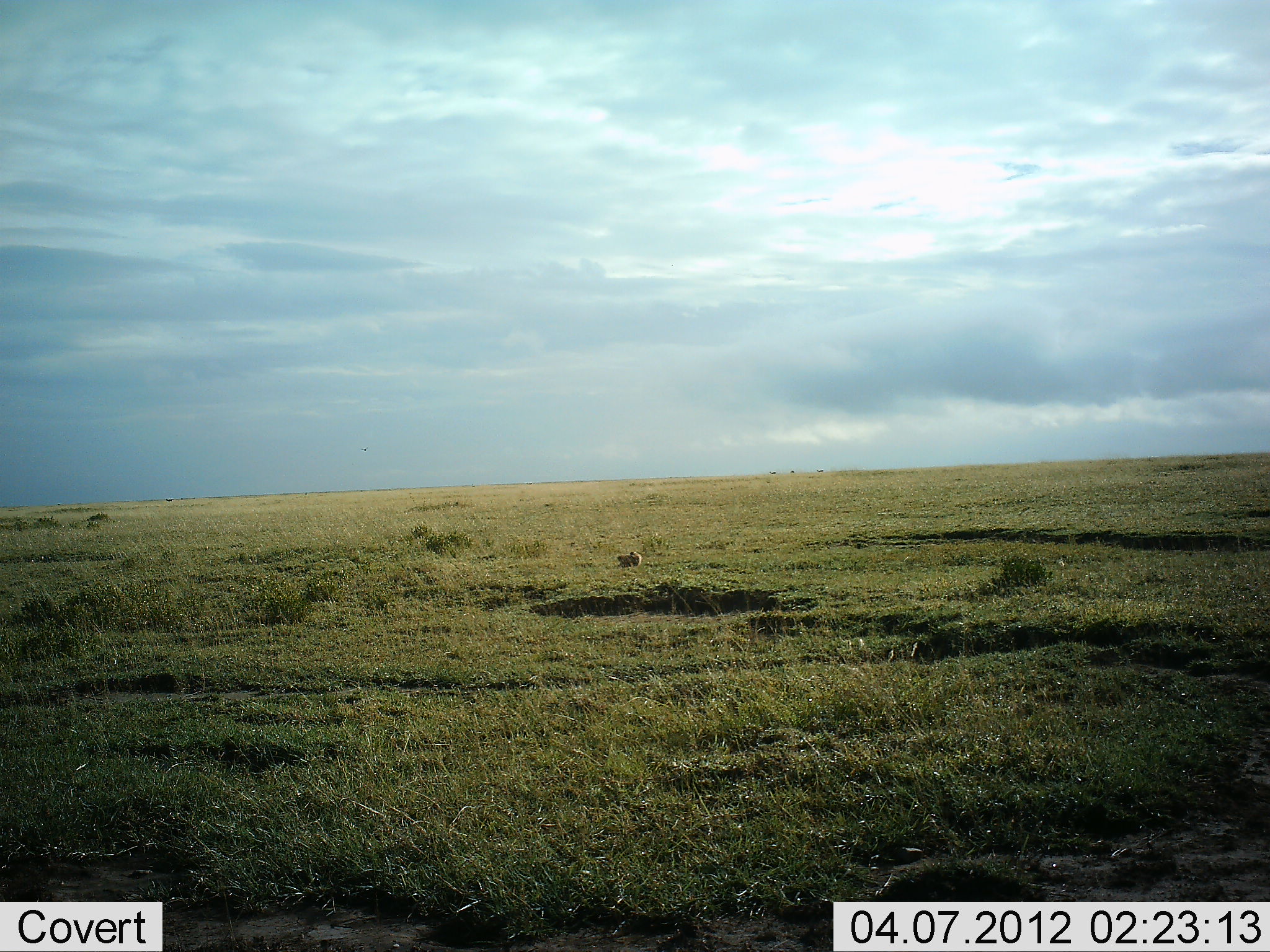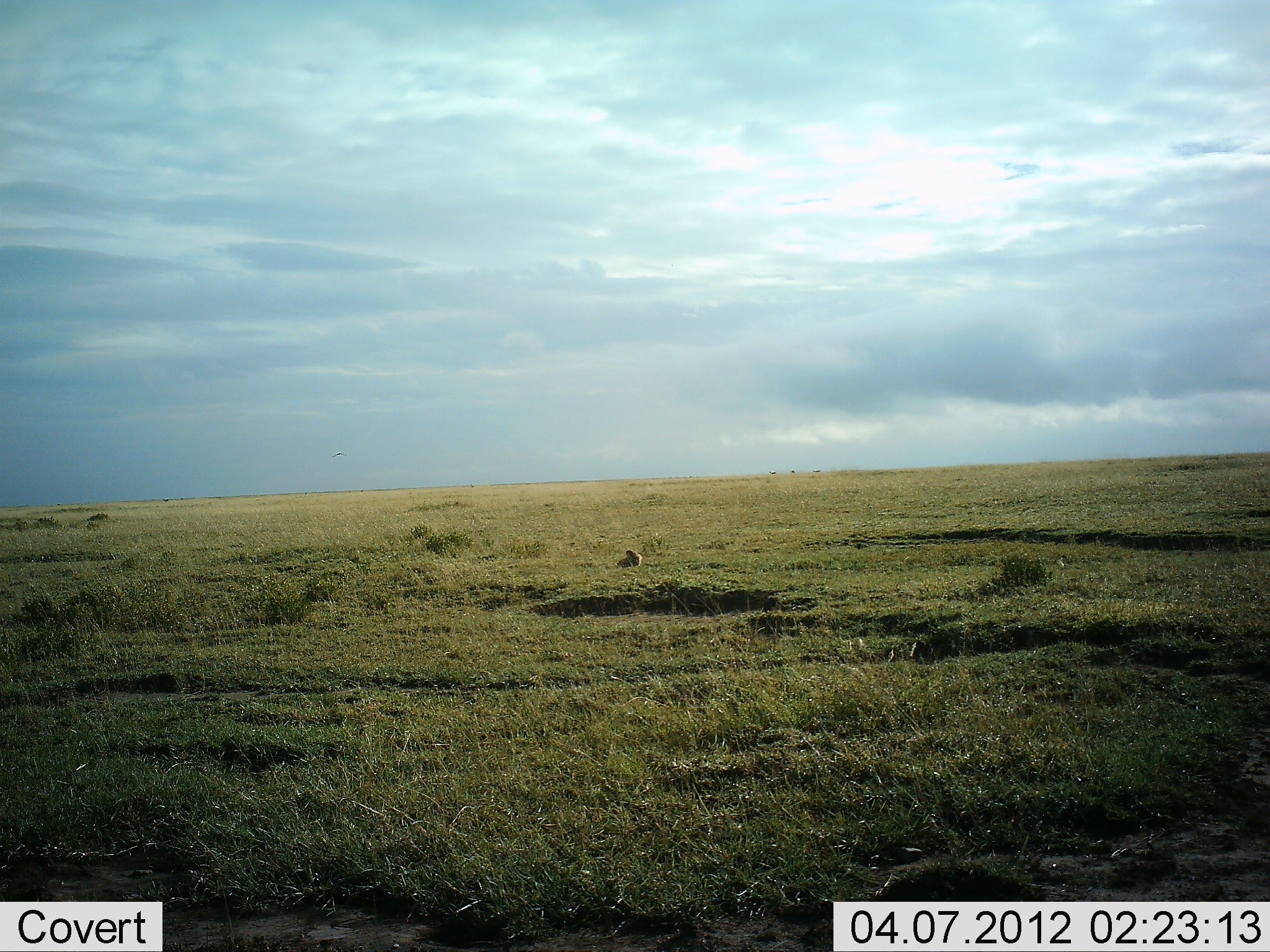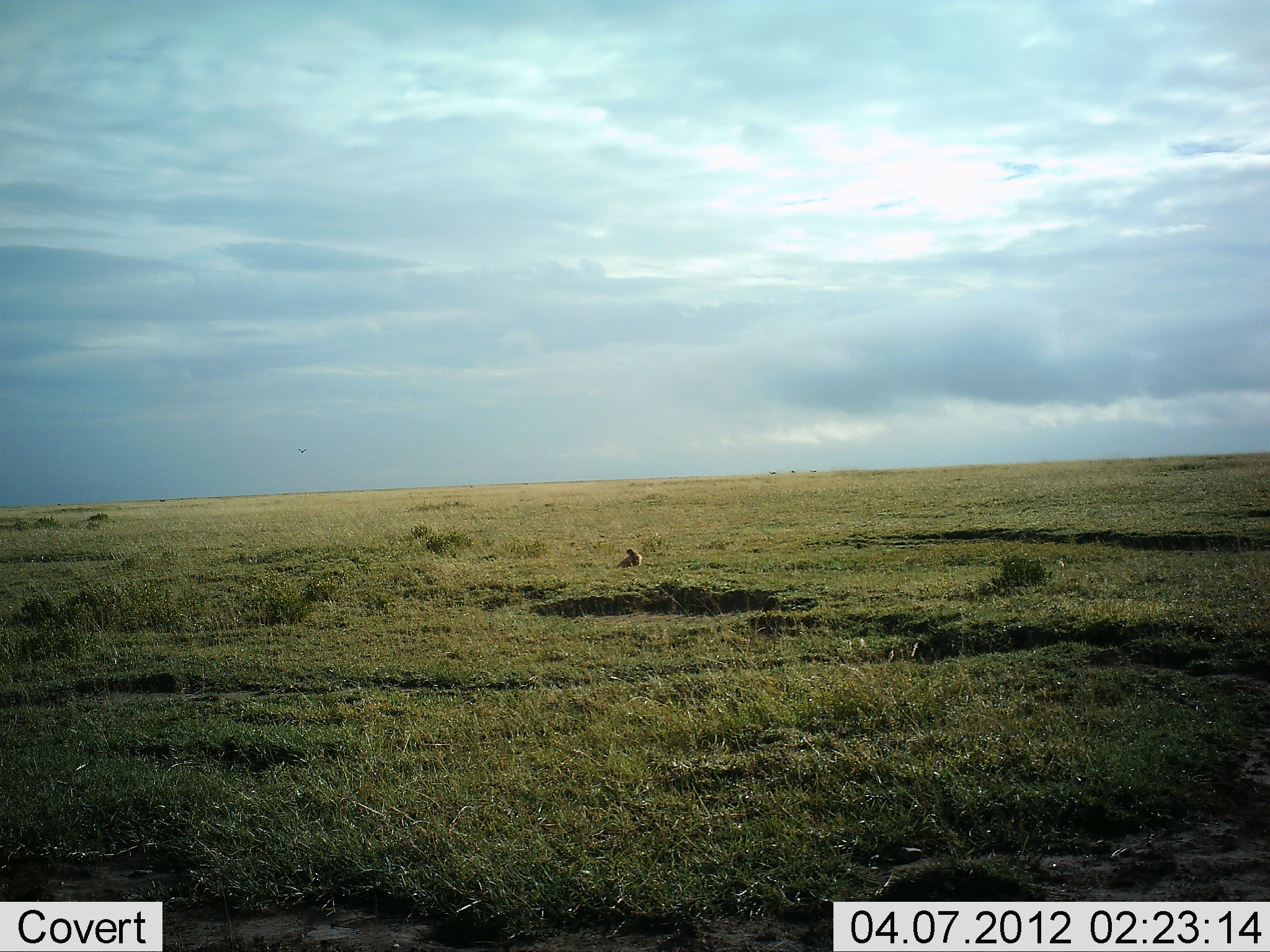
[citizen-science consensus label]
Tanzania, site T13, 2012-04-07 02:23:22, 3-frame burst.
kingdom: Animalia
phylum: Chordata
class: Aves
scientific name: Aves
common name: bird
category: otherbird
Otherbird (bird) (Aves), count 1. Behavior (volunteer vote fractions): standing 40%, resting 40%, moving 20%, interacting 0%. Young present (vote fraction): 0%. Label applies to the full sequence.